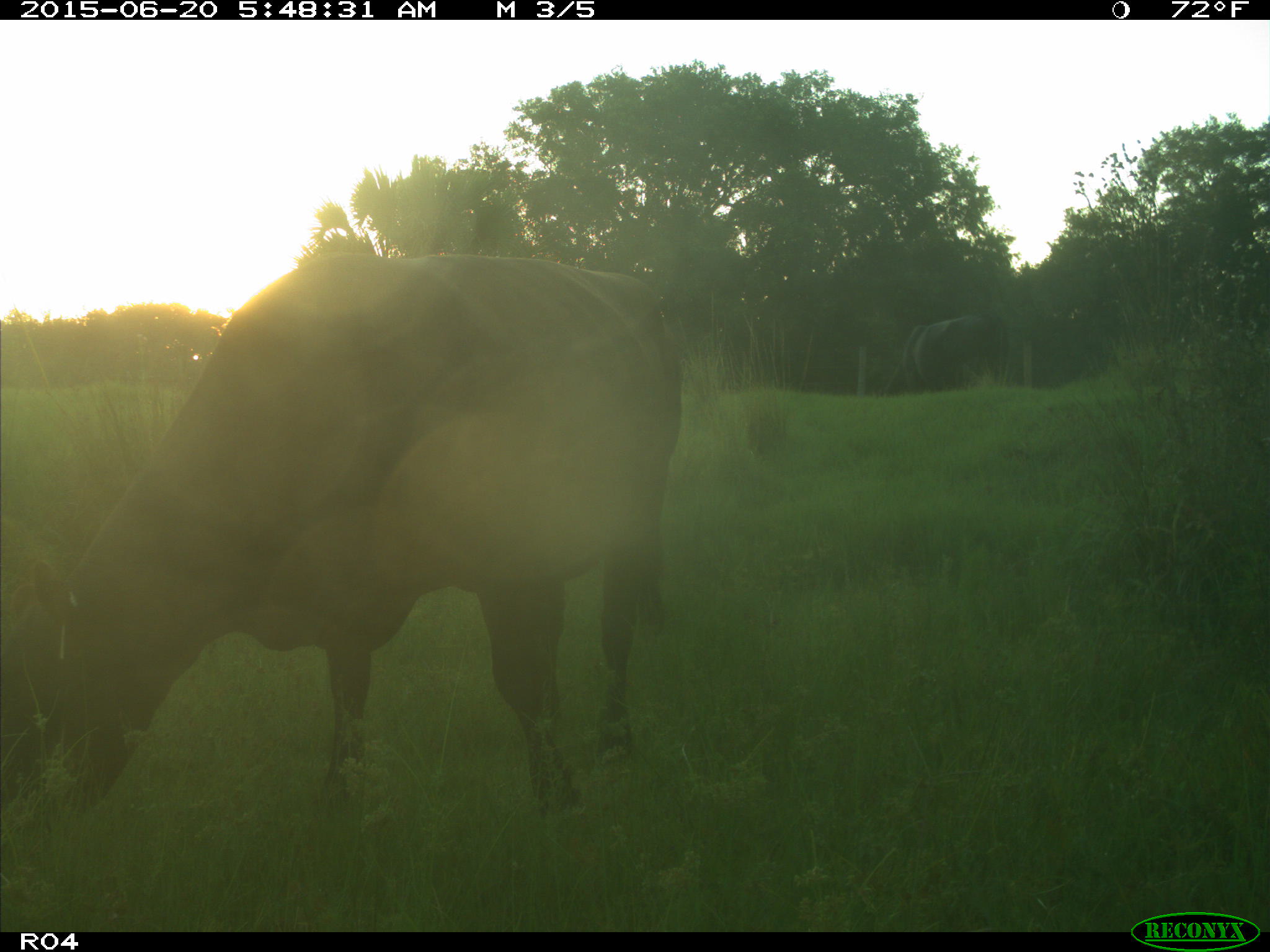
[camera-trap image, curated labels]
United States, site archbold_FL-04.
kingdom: Animalia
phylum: Chordata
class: Mammalia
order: Artiodactyla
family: Bovidae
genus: Bos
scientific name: Bos taurus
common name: domestic cow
Bos taurus (domestic cow).